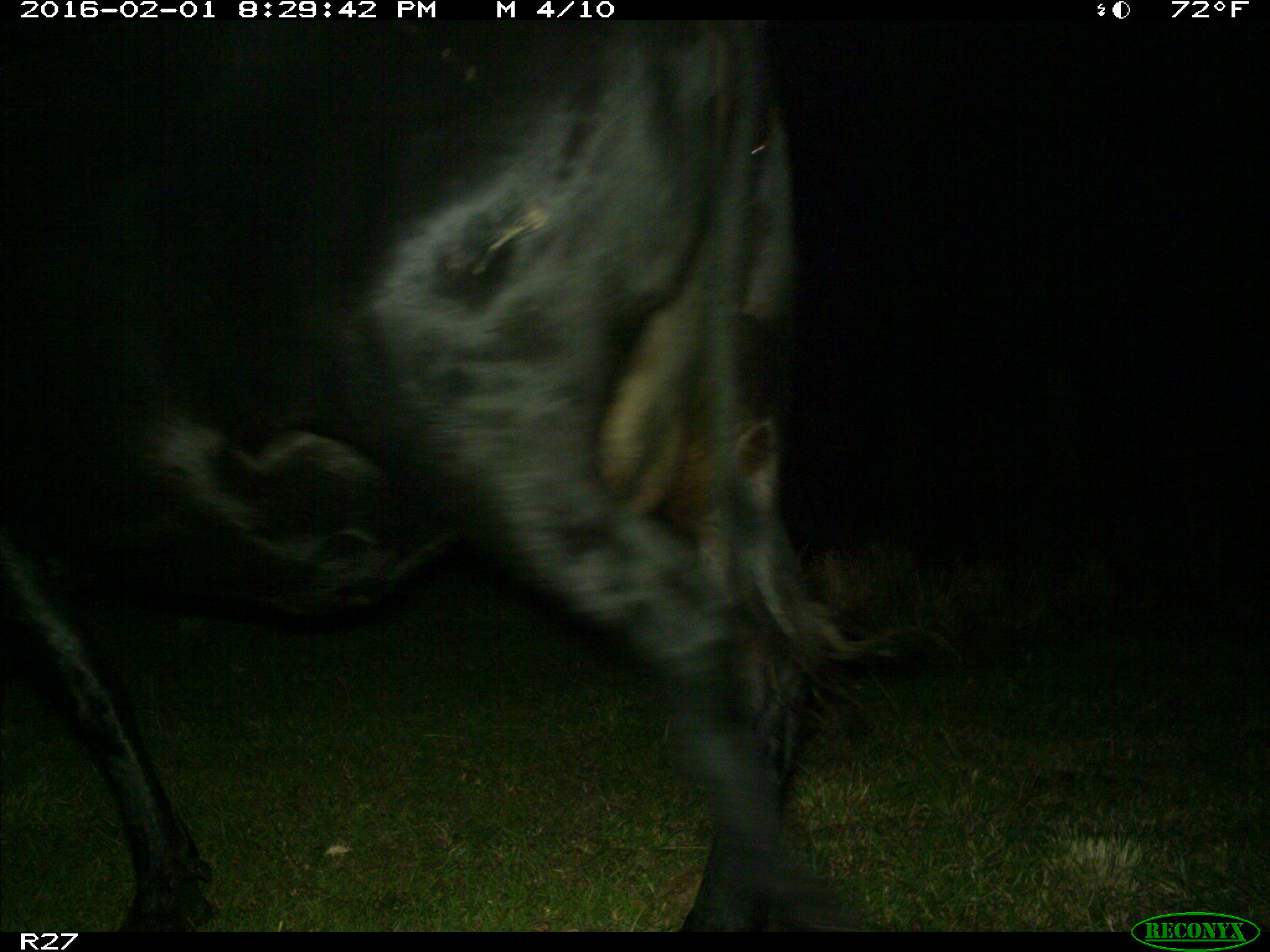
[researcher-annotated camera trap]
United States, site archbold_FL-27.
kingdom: Animalia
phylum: Chordata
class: Mammalia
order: Artiodactyla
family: Bovidae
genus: Bos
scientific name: Bos taurus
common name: domestic cow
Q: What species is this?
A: Bos taurus (domestic cow).